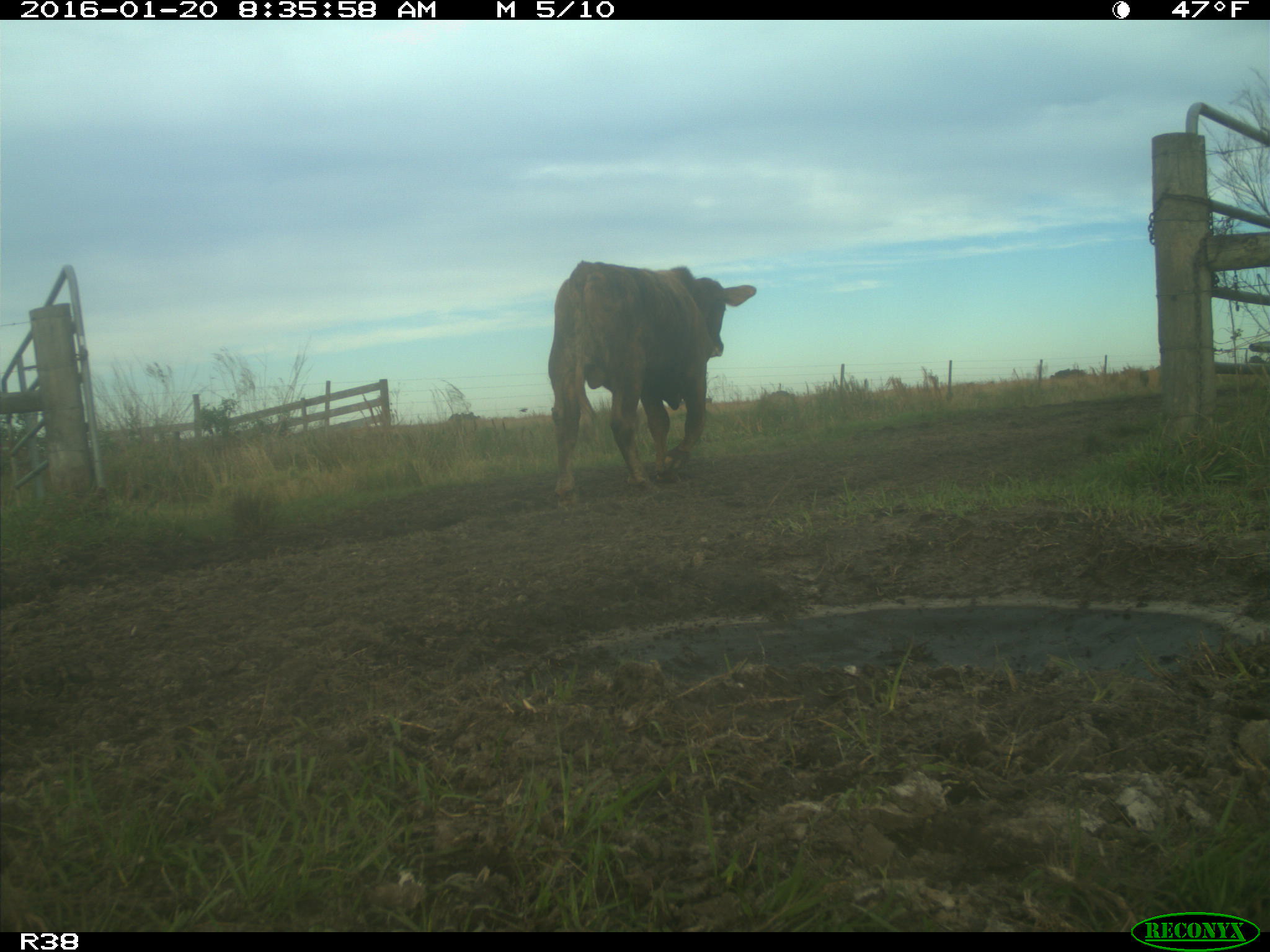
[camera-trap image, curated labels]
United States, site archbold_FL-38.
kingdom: Animalia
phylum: Chordata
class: Mammalia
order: Artiodactyla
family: Bovidae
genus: Bos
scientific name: Bos taurus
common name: domestic cow